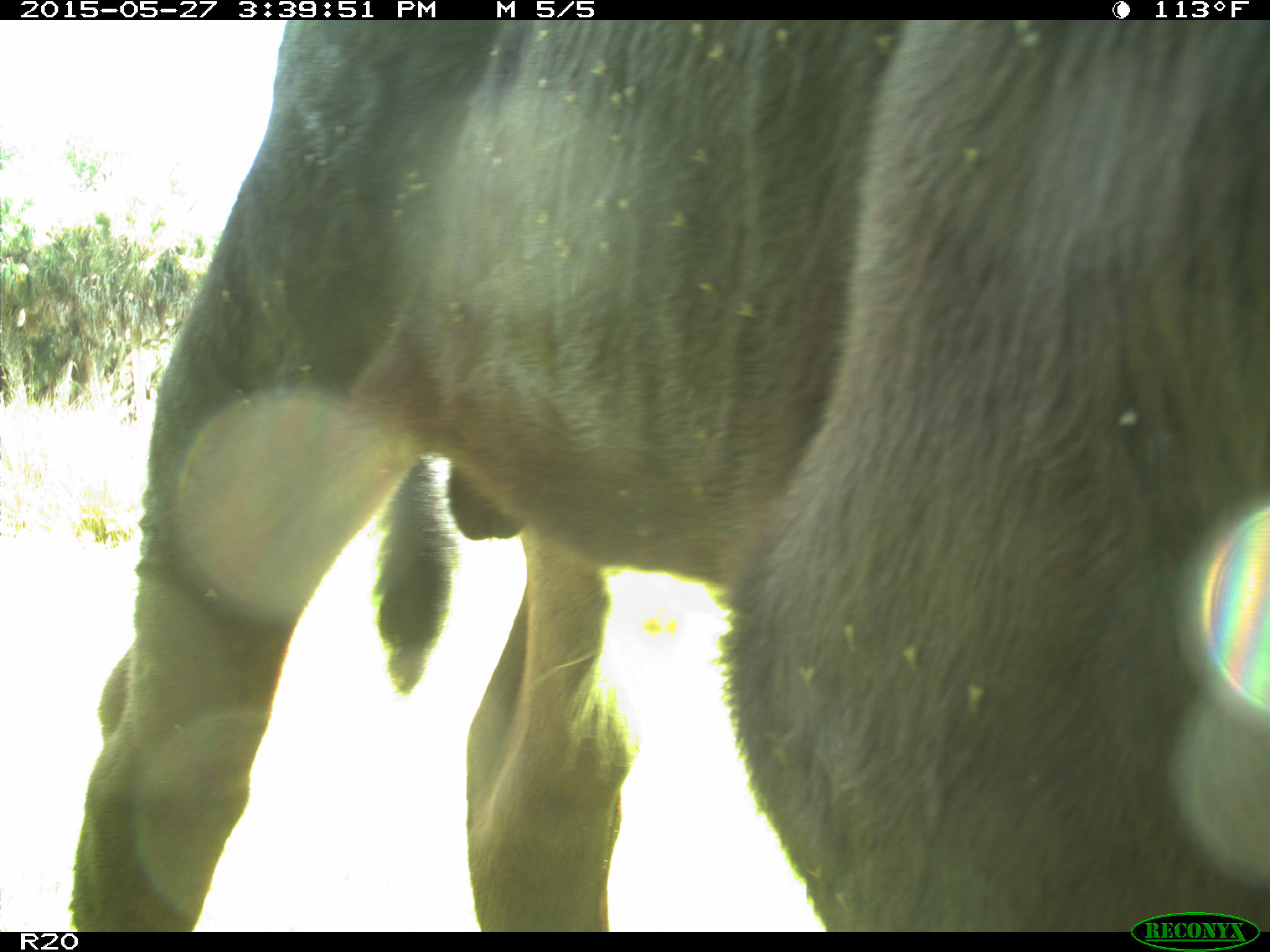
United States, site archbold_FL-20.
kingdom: Animalia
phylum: Chordata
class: Mammalia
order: Artiodactyla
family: Bovidae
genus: Bos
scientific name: Bos taurus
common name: domestic cow